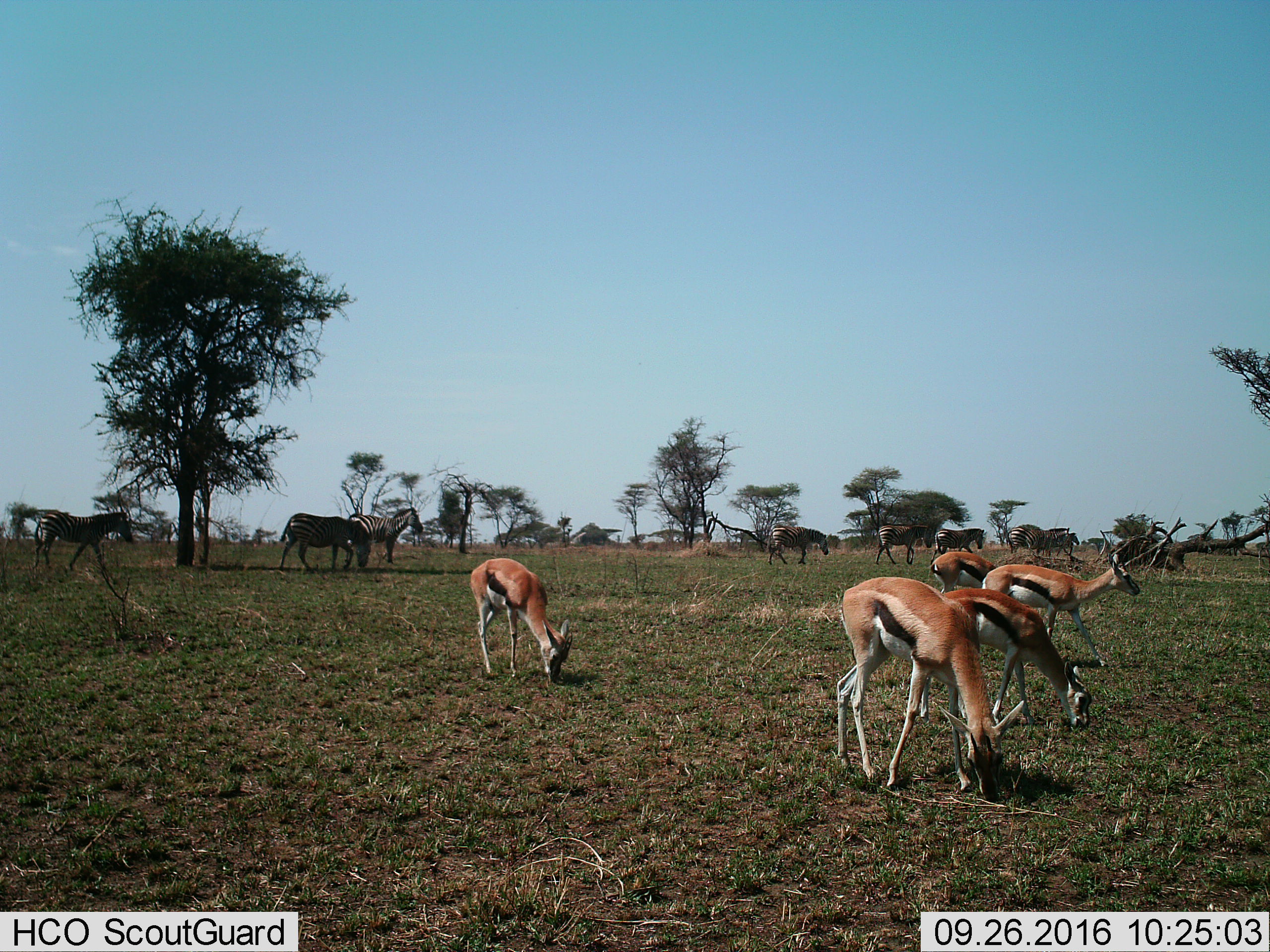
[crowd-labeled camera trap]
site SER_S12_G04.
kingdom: Animalia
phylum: Chordata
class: Mammalia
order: Artiodactyla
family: Bovidae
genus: Eudorcas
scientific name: Eudorcas thomsonii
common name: thomson's gazelle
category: gazellethomsons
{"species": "gazellethomsons (thomson's gazelle) (Eudorcas thomsonii)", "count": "5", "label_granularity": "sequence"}